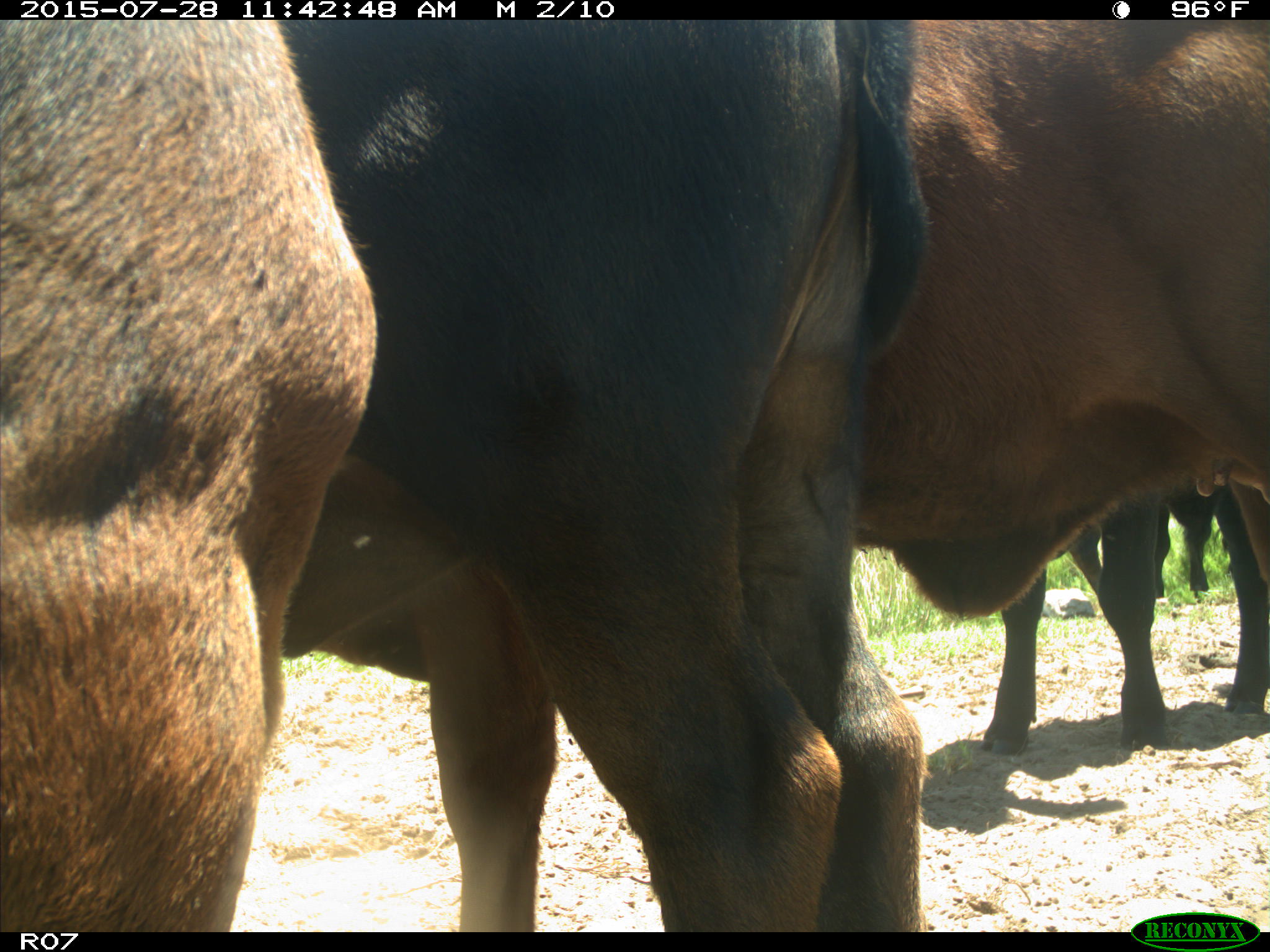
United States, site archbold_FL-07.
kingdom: Animalia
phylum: Chordata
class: Mammalia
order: Artiodactyla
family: Bovidae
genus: Bos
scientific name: Bos taurus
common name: domestic cow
Bos taurus (domestic cow).